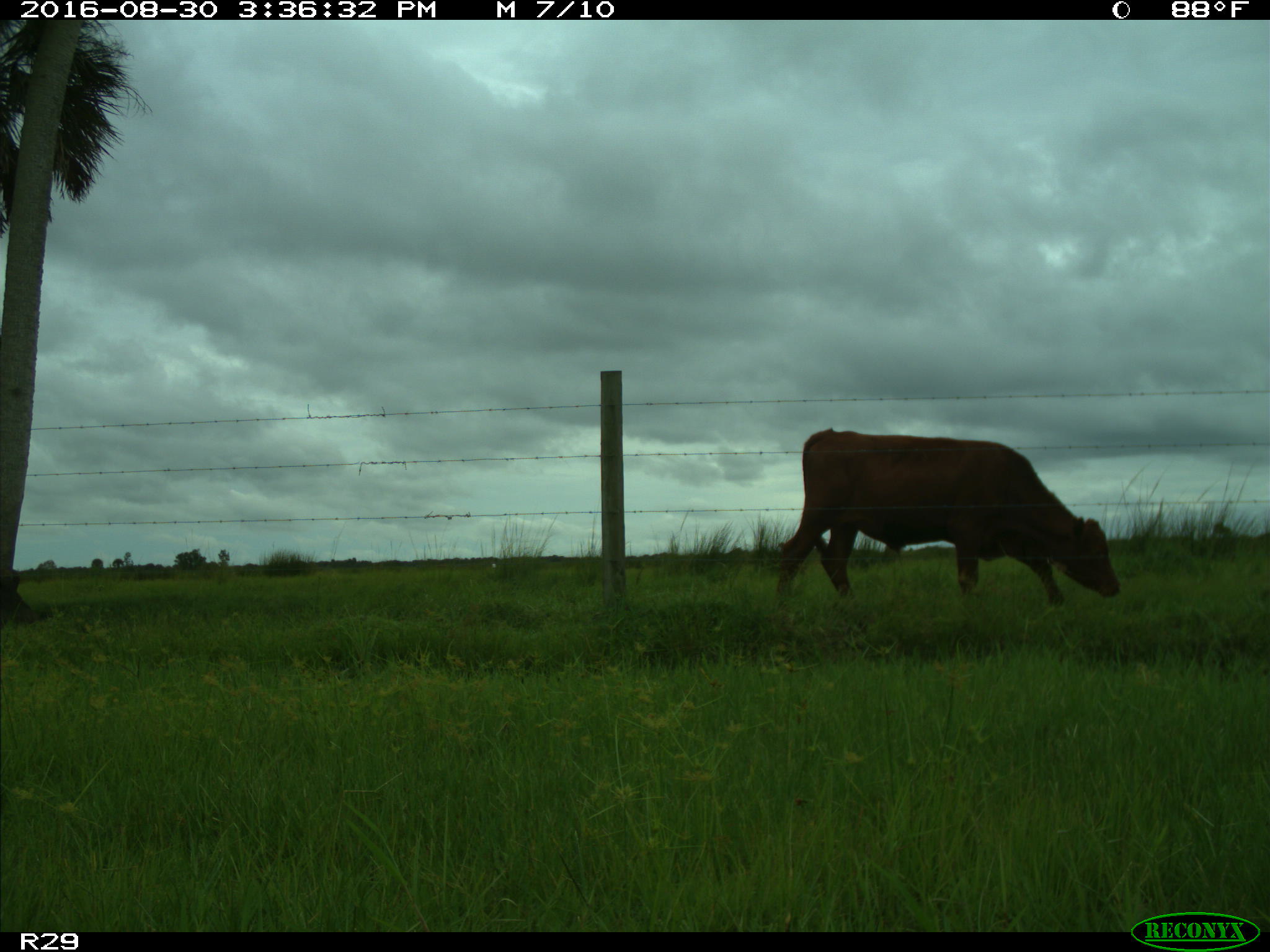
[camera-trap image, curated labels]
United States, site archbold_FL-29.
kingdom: Animalia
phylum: Chordata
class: Mammalia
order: Artiodactyla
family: Bovidae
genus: Bos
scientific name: Bos taurus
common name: domestic cow